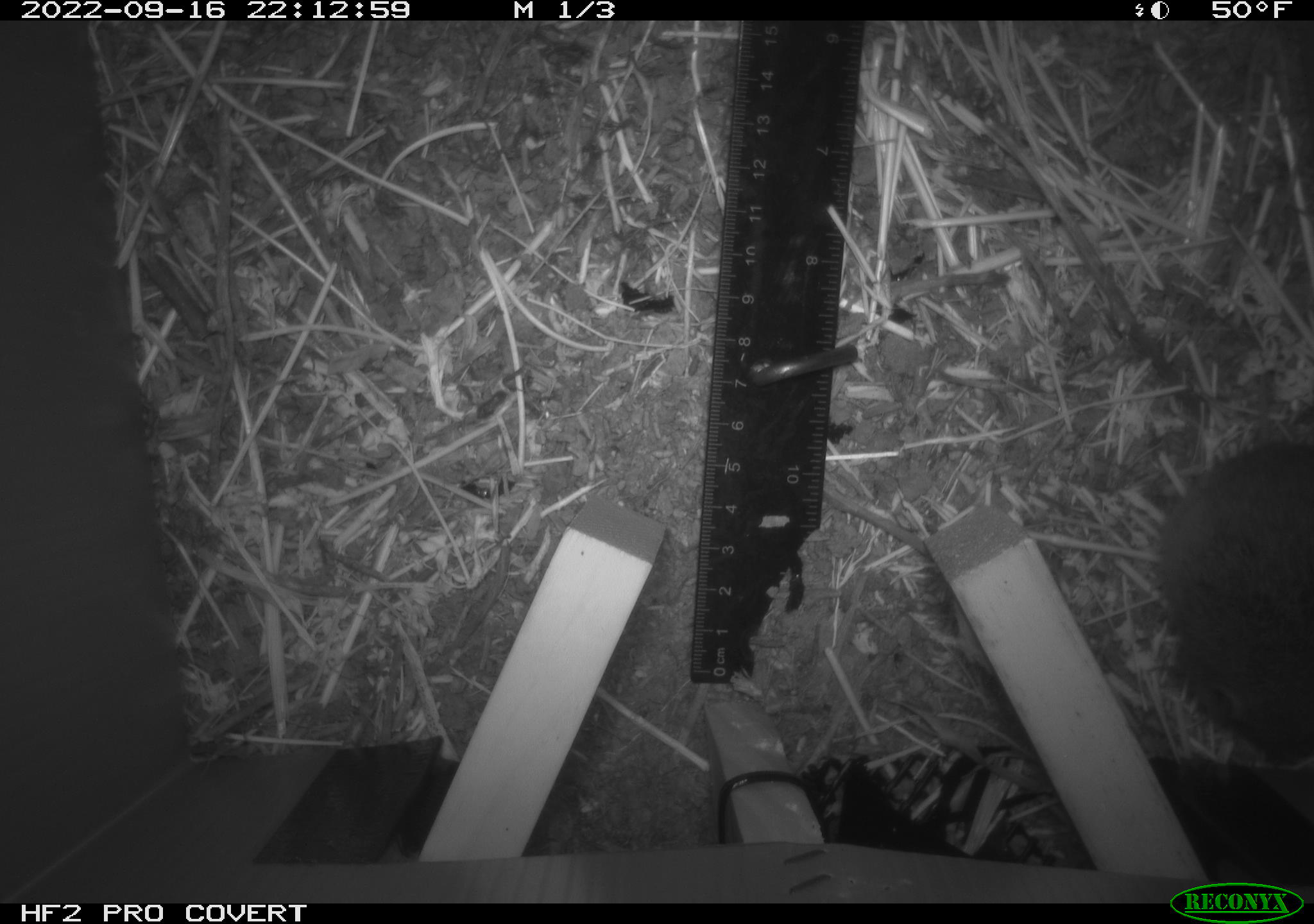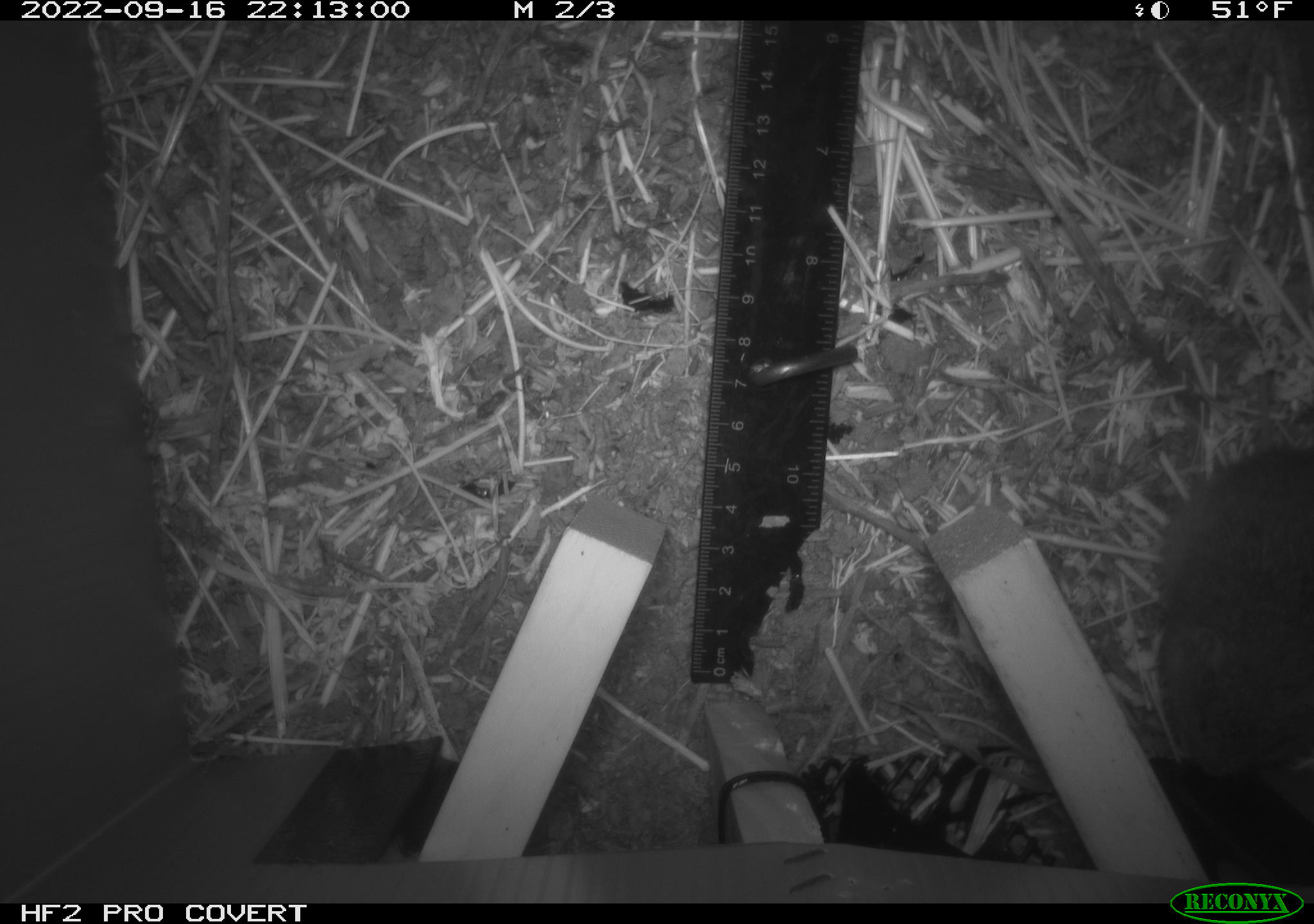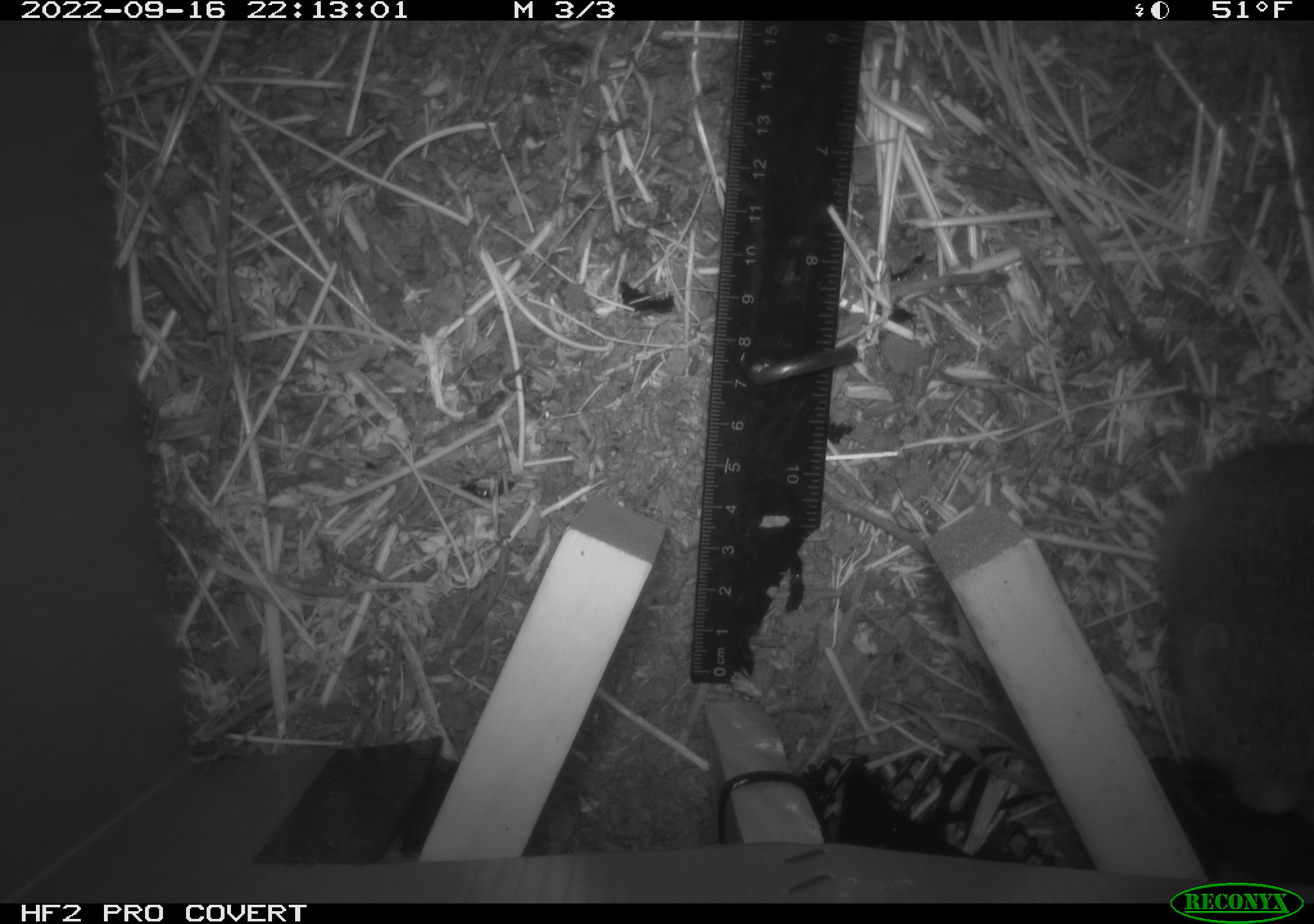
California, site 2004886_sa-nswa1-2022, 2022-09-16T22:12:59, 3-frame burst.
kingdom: Animalia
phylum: Chordata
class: Mammalia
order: Rodentia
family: Cricetidae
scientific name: Cricetidae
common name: hamsters, voles, lemmings, and allies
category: cricetidae family